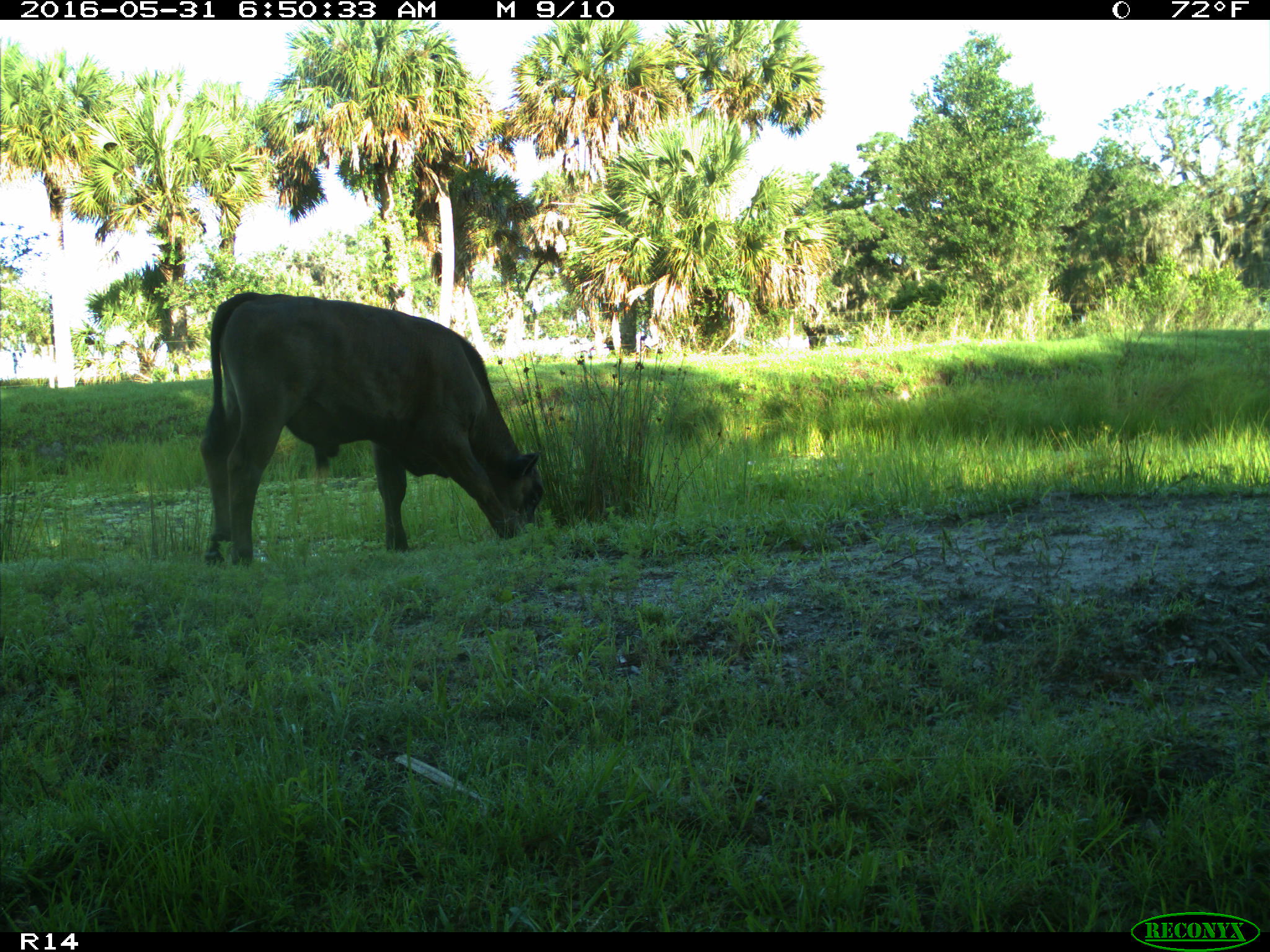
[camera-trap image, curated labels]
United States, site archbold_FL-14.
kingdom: Animalia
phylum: Chordata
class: Mammalia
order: Artiodactyla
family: Bovidae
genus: Bos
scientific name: Bos taurus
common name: domestic cow